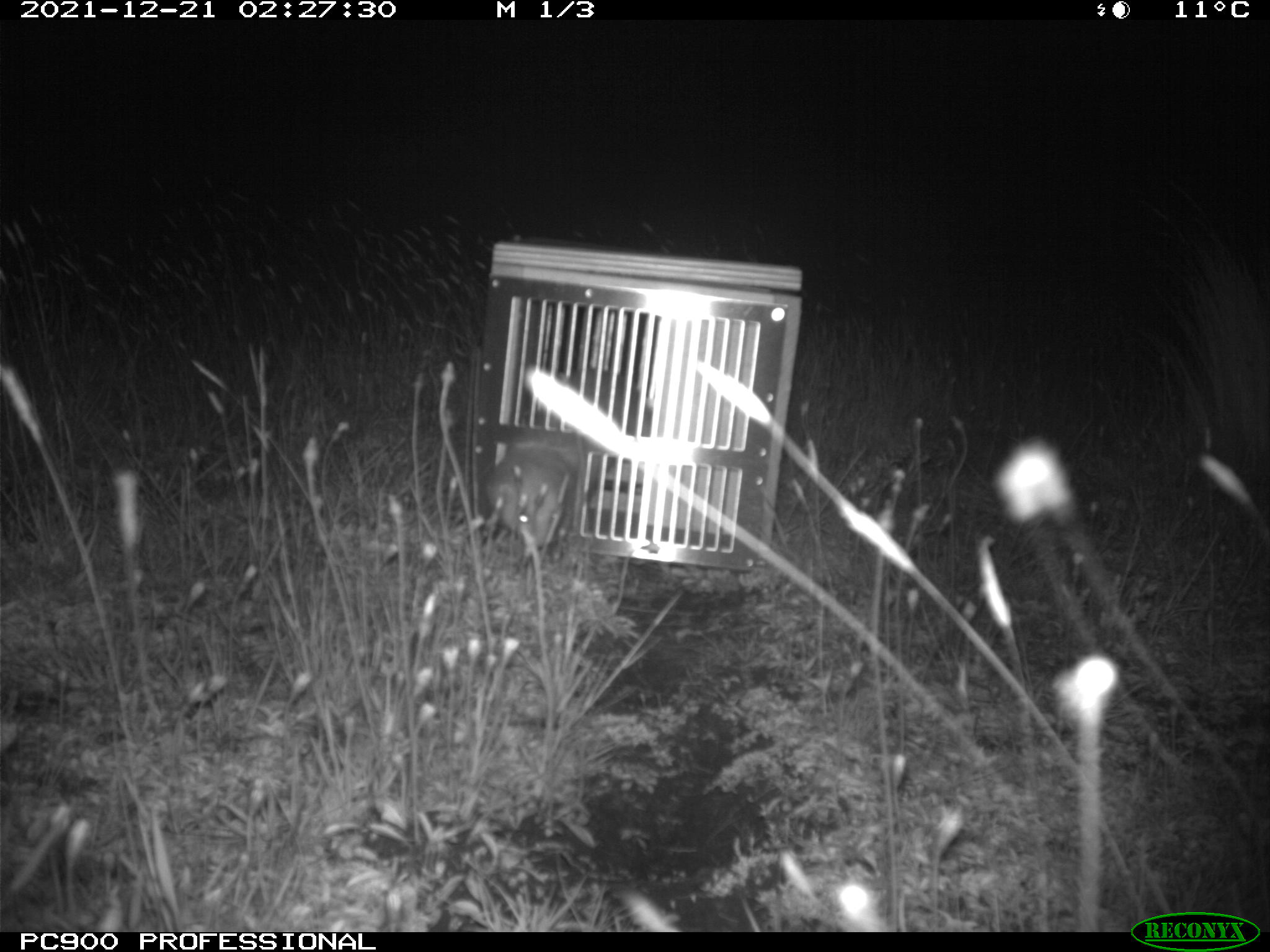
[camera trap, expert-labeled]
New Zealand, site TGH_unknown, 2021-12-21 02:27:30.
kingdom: Animalia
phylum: Chordata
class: Mammalia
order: Carnivora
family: Mustelidae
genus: Mustela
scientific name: Mustela furo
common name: ferret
Ferret (Mustela furo).